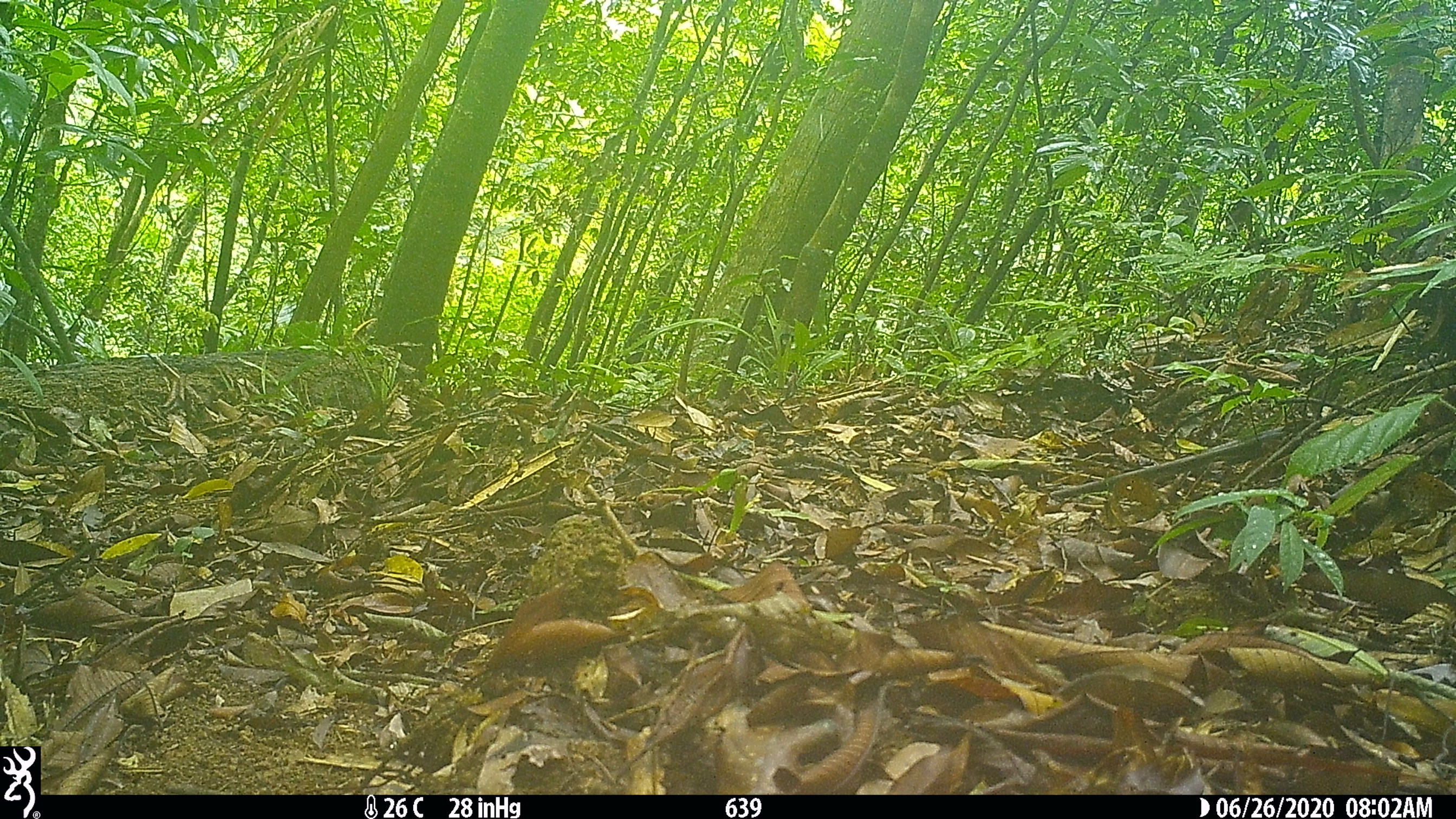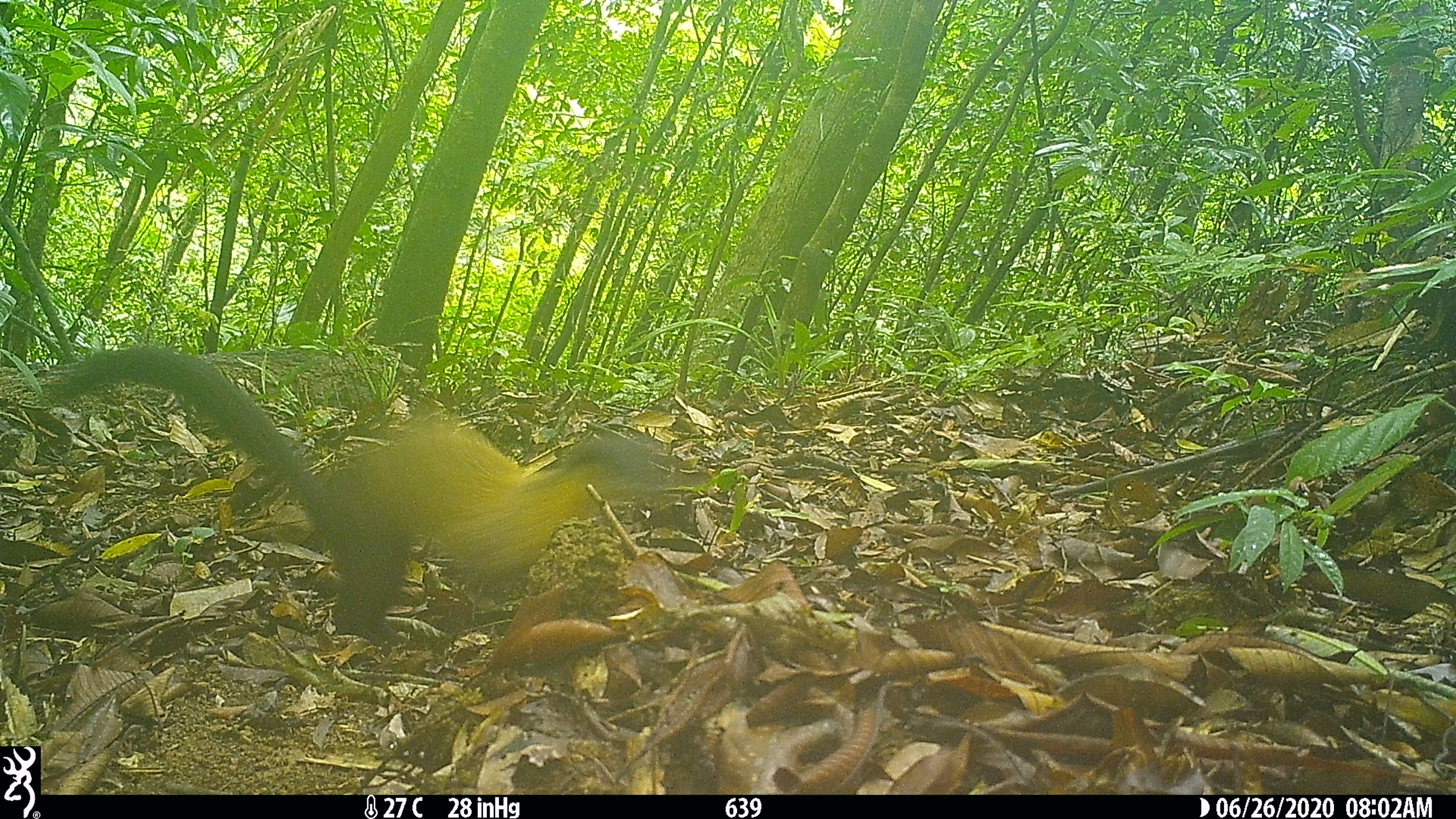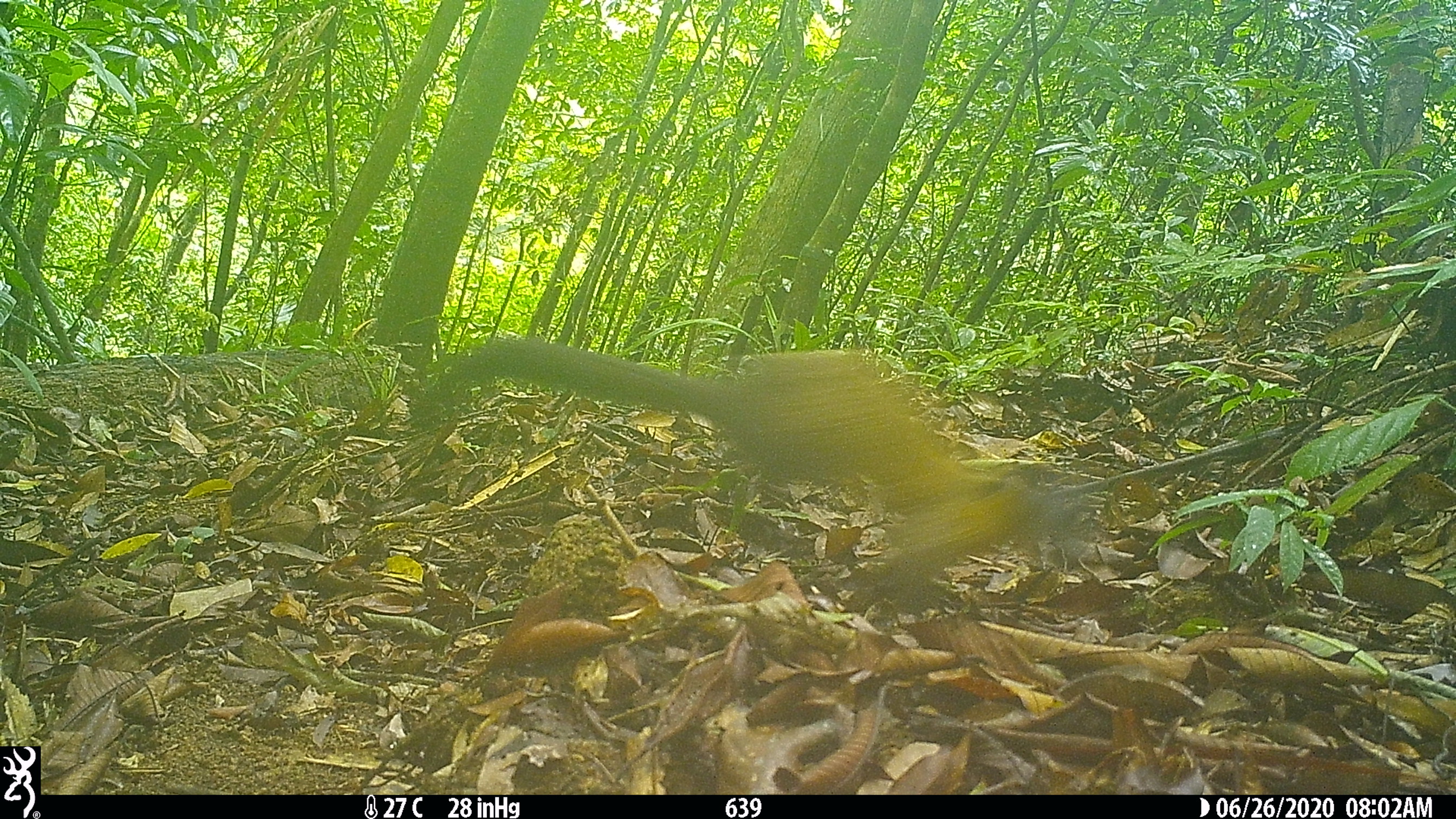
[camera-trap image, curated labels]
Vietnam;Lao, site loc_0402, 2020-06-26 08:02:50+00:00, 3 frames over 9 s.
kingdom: Animalia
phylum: Chordata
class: Mammalia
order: Carnivora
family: Mustelidae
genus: Martes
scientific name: Martes flavigula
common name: yellow-throated marten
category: yellow throated marten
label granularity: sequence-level